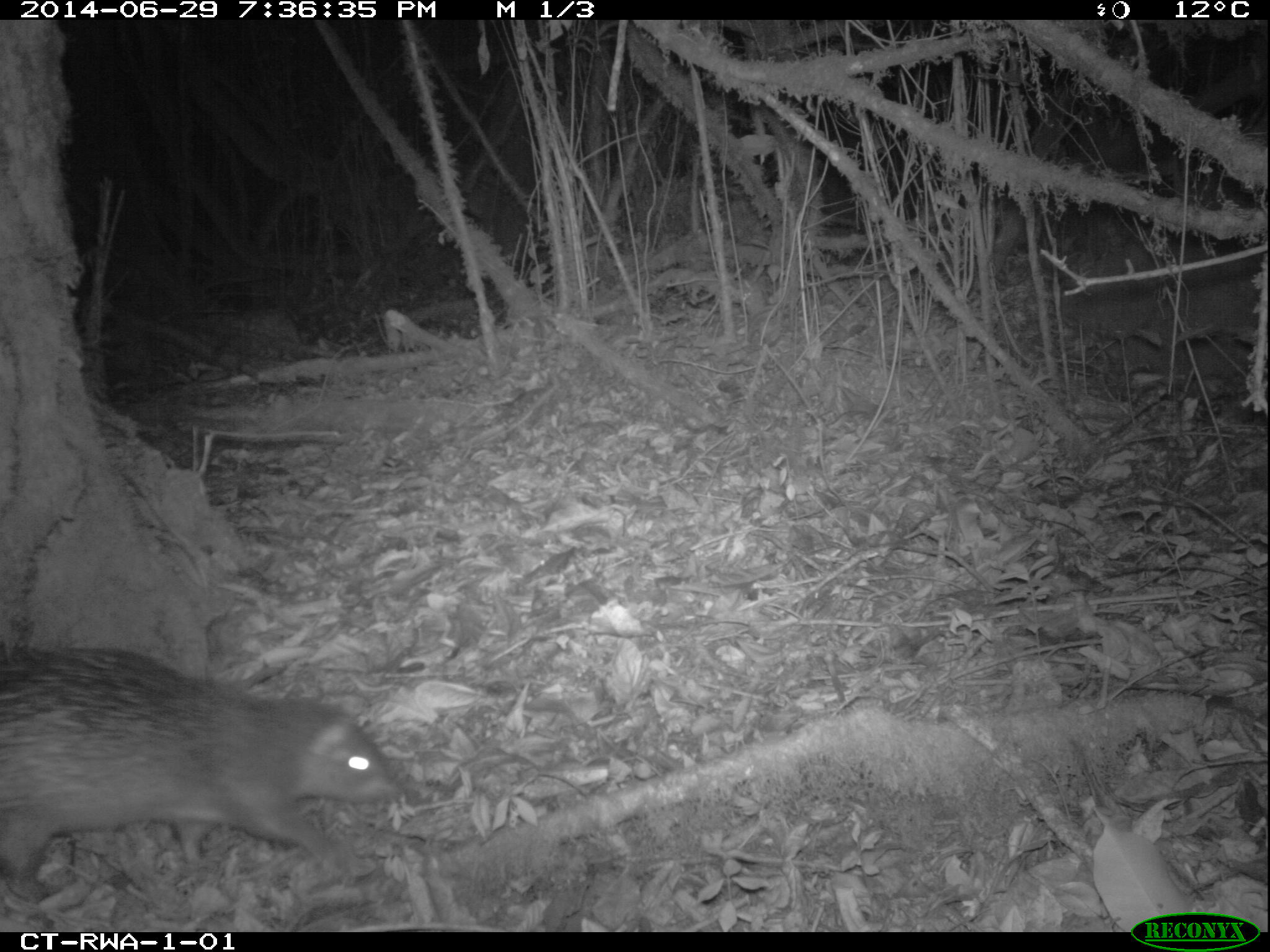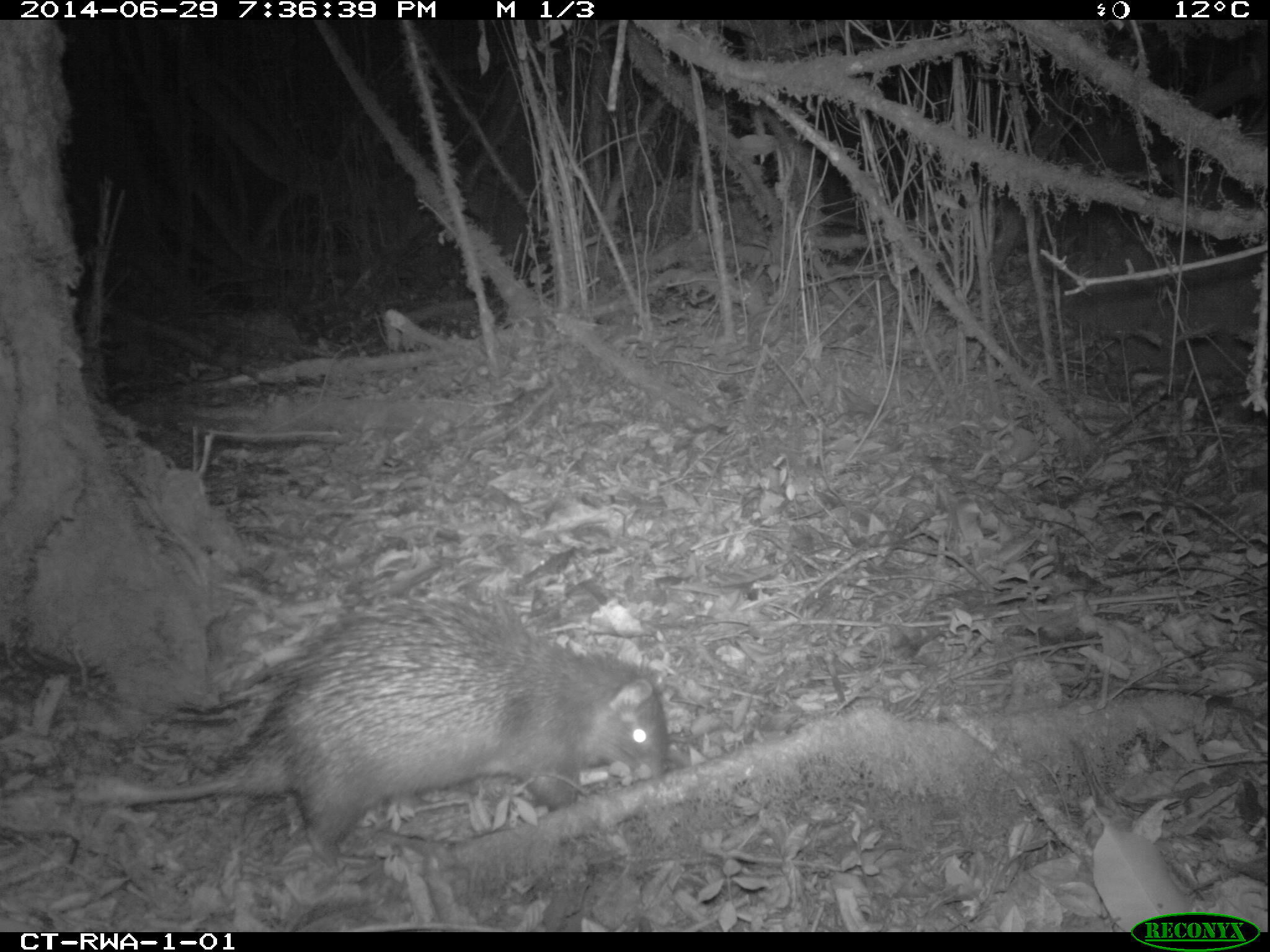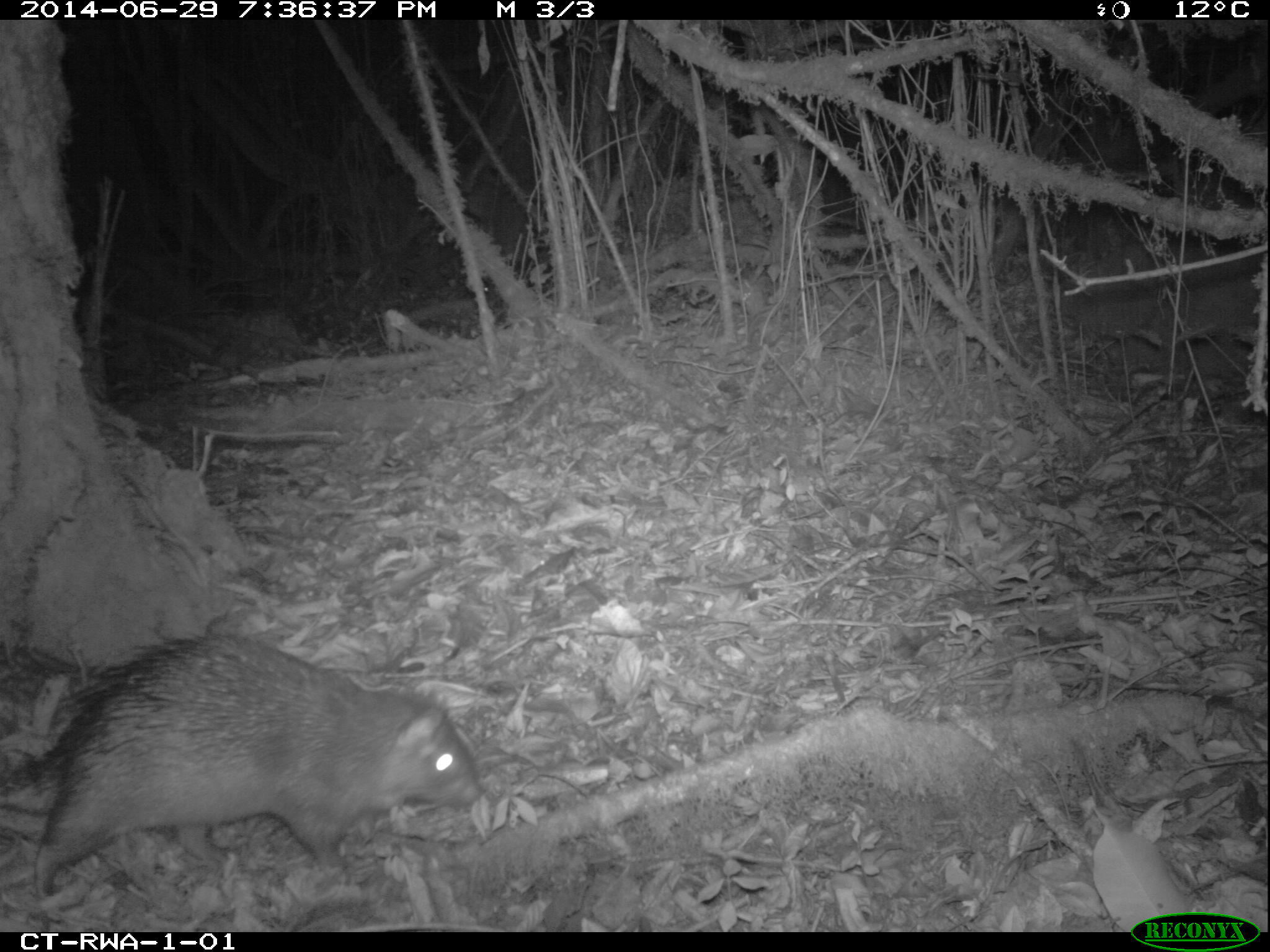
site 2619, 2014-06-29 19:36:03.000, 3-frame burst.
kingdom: Animalia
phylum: Chordata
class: Mammalia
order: Rodentia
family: Hystricidae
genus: Atherurus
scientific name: Atherurus africanus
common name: african brush-tailed porcupine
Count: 1.